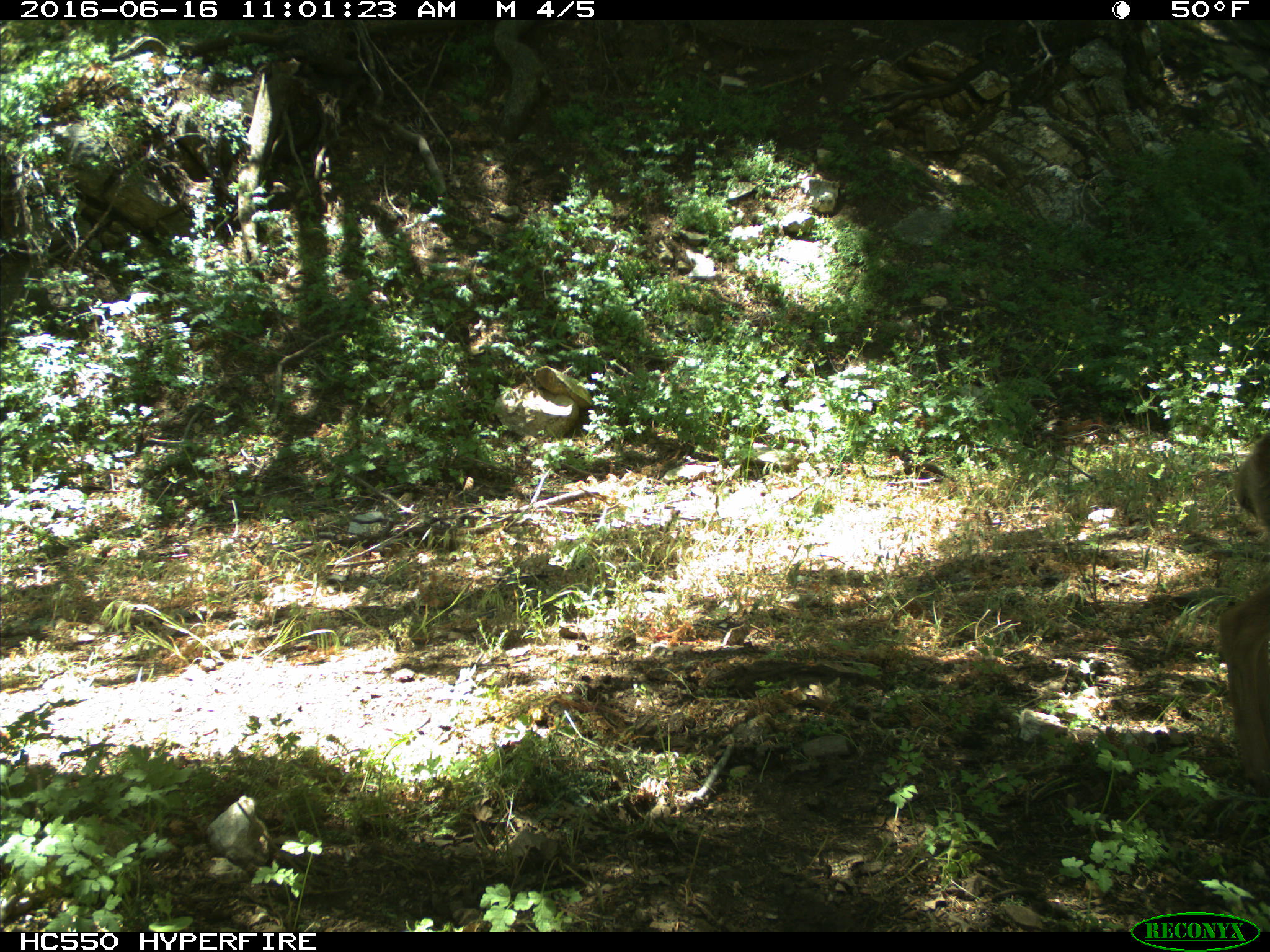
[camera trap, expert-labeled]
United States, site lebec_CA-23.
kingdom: Animalia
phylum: Chordata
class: Mammalia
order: Artiodactyla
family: Cervidae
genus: Odocoileus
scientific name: Odocoileus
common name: deer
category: unidentified deer